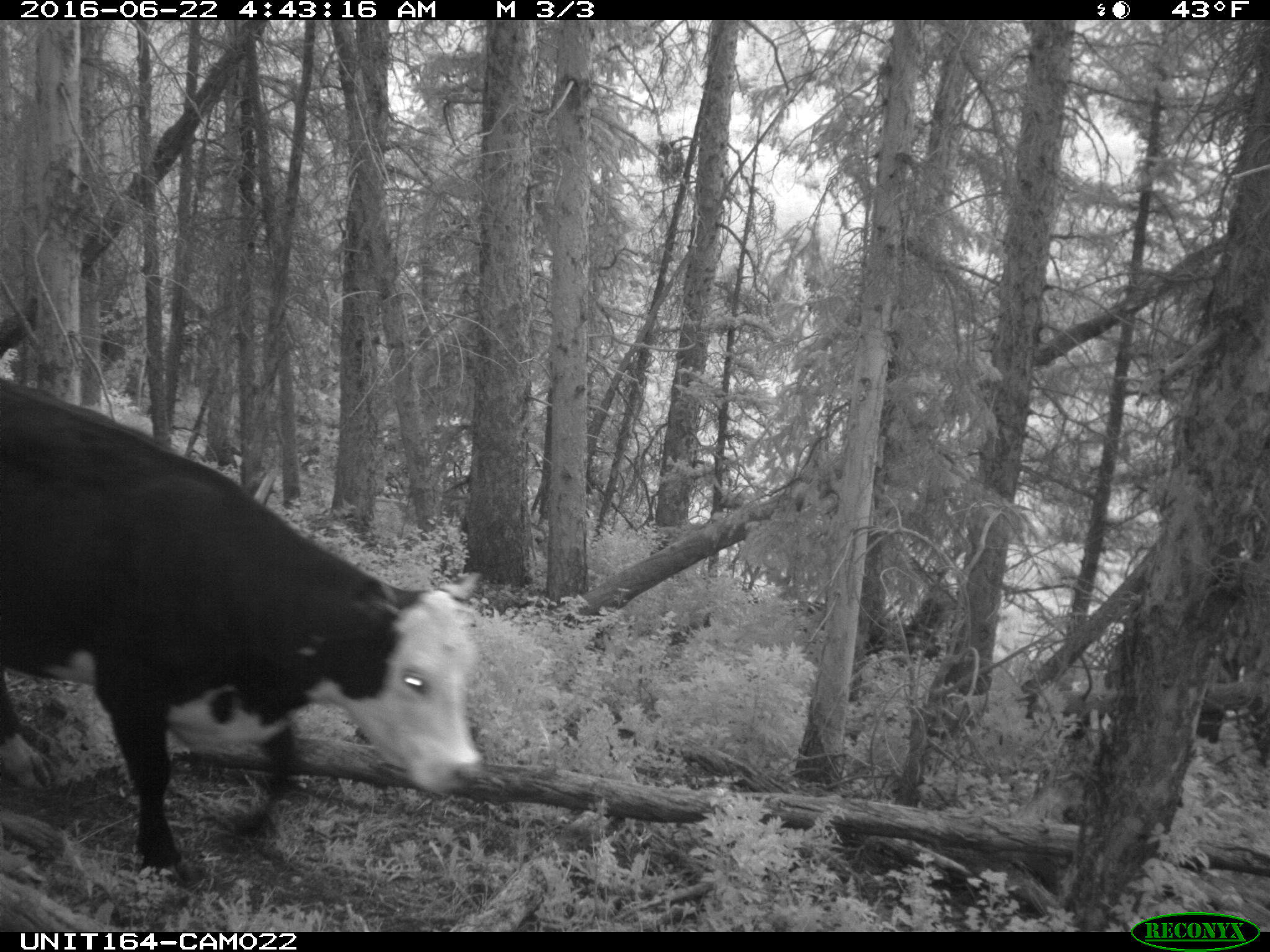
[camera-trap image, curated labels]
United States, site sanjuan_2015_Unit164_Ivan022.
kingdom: Animalia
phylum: Chordata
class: Mammalia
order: Artiodactyla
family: Bovidae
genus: Bos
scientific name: Bos taurus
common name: domestic cow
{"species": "Bos taurus (domestic cow)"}